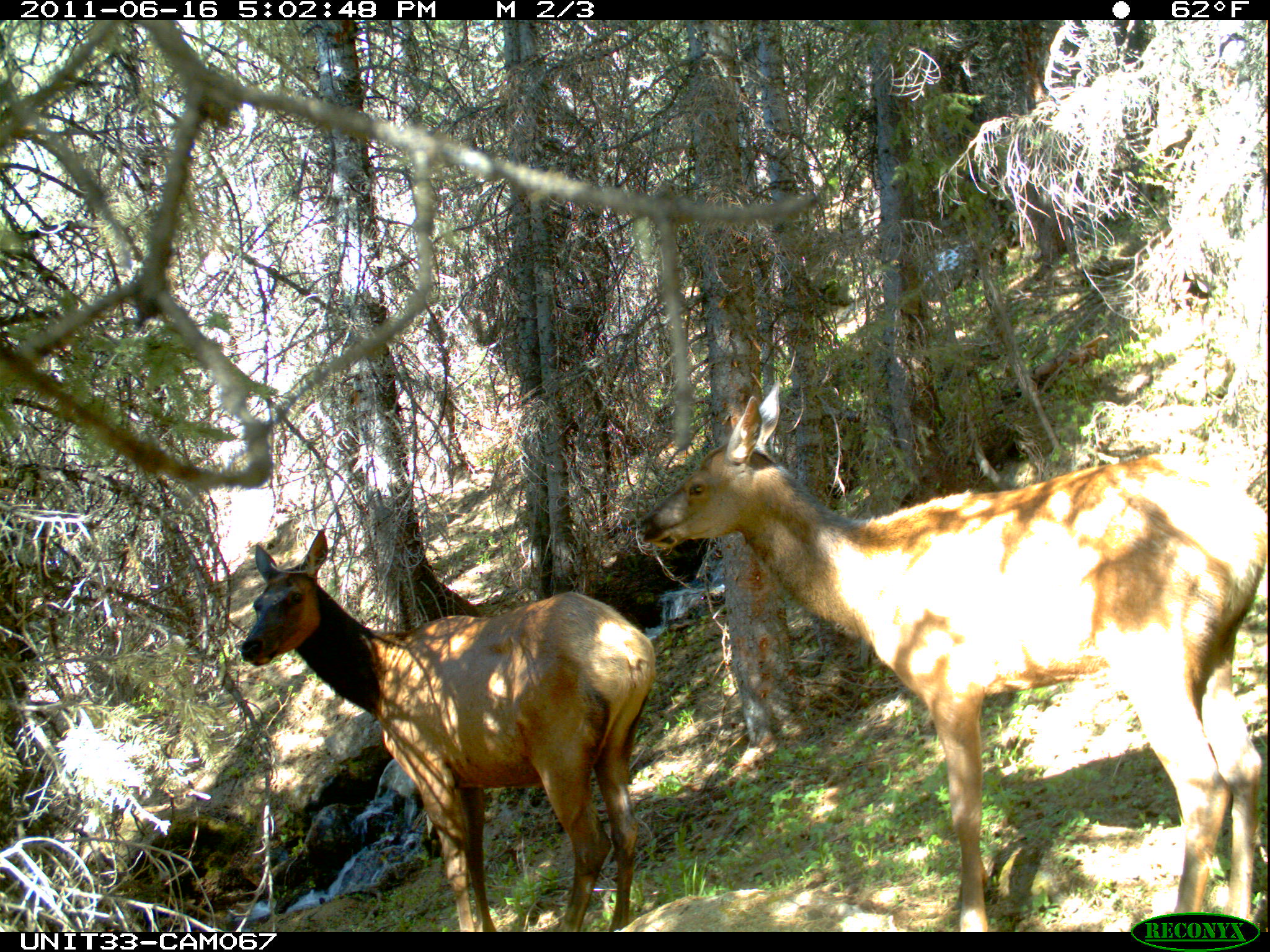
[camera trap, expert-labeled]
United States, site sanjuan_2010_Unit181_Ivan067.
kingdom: Animalia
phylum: Chordata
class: Mammalia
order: Artiodactyla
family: Cervidae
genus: Cervus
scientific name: Cervus elaphus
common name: red deer